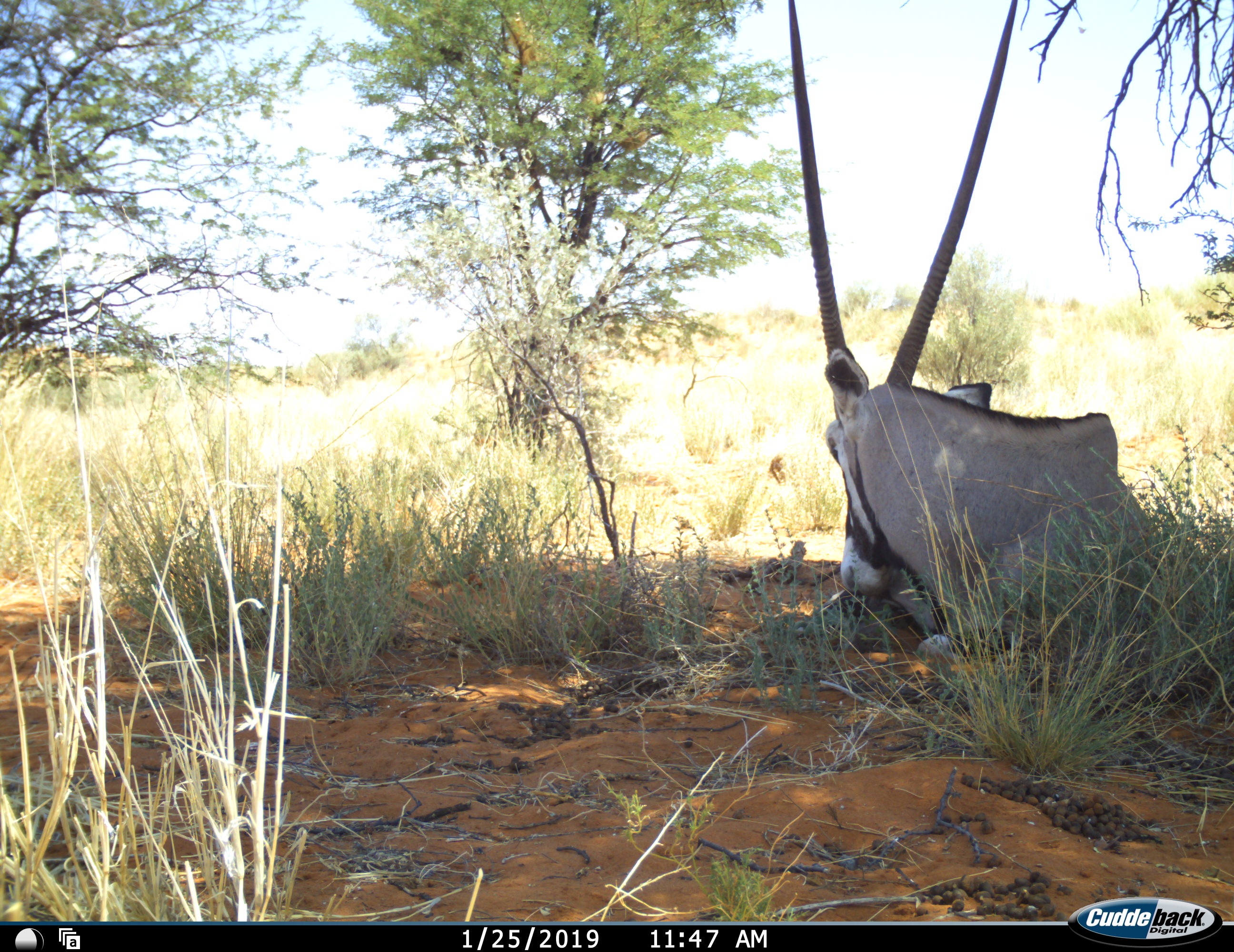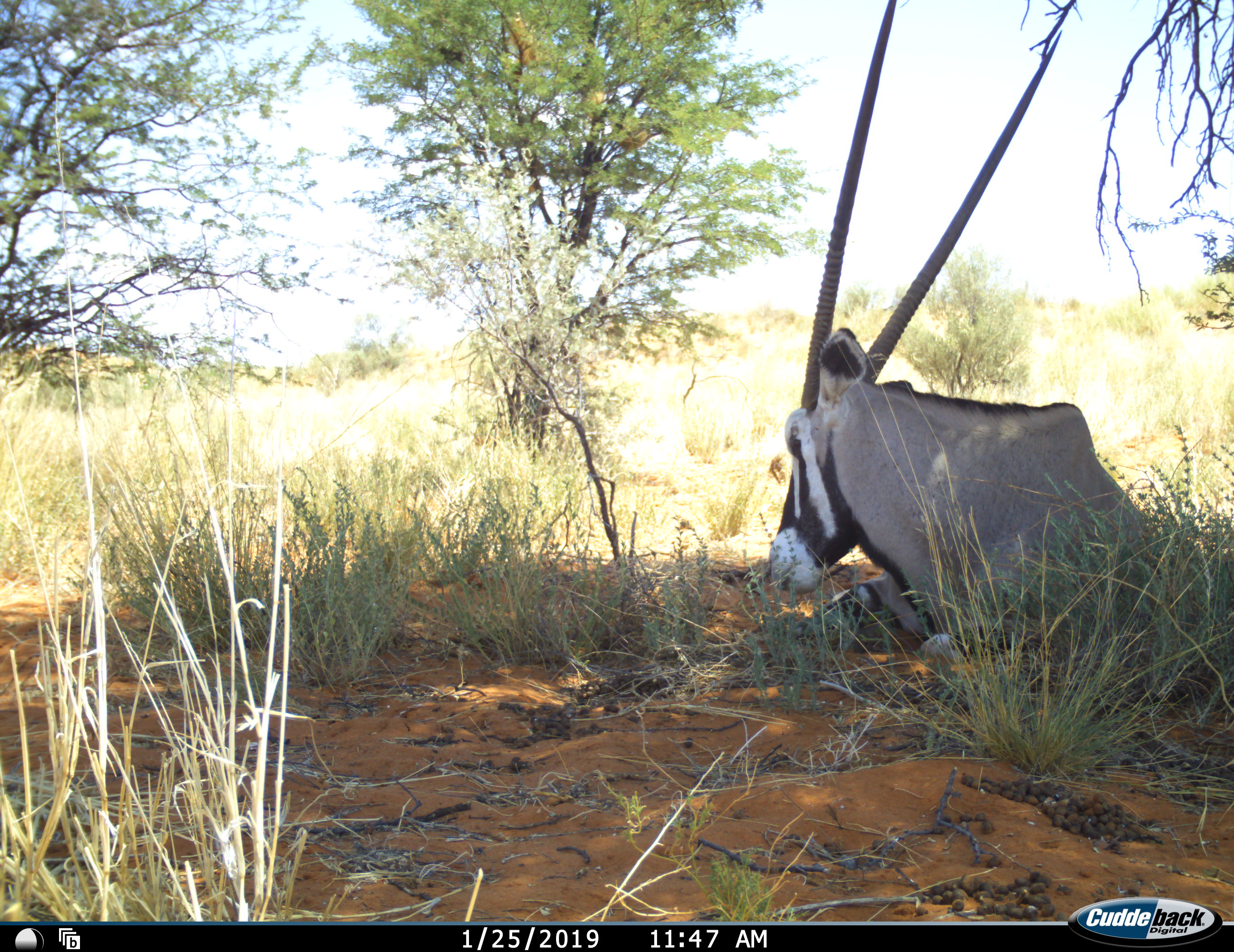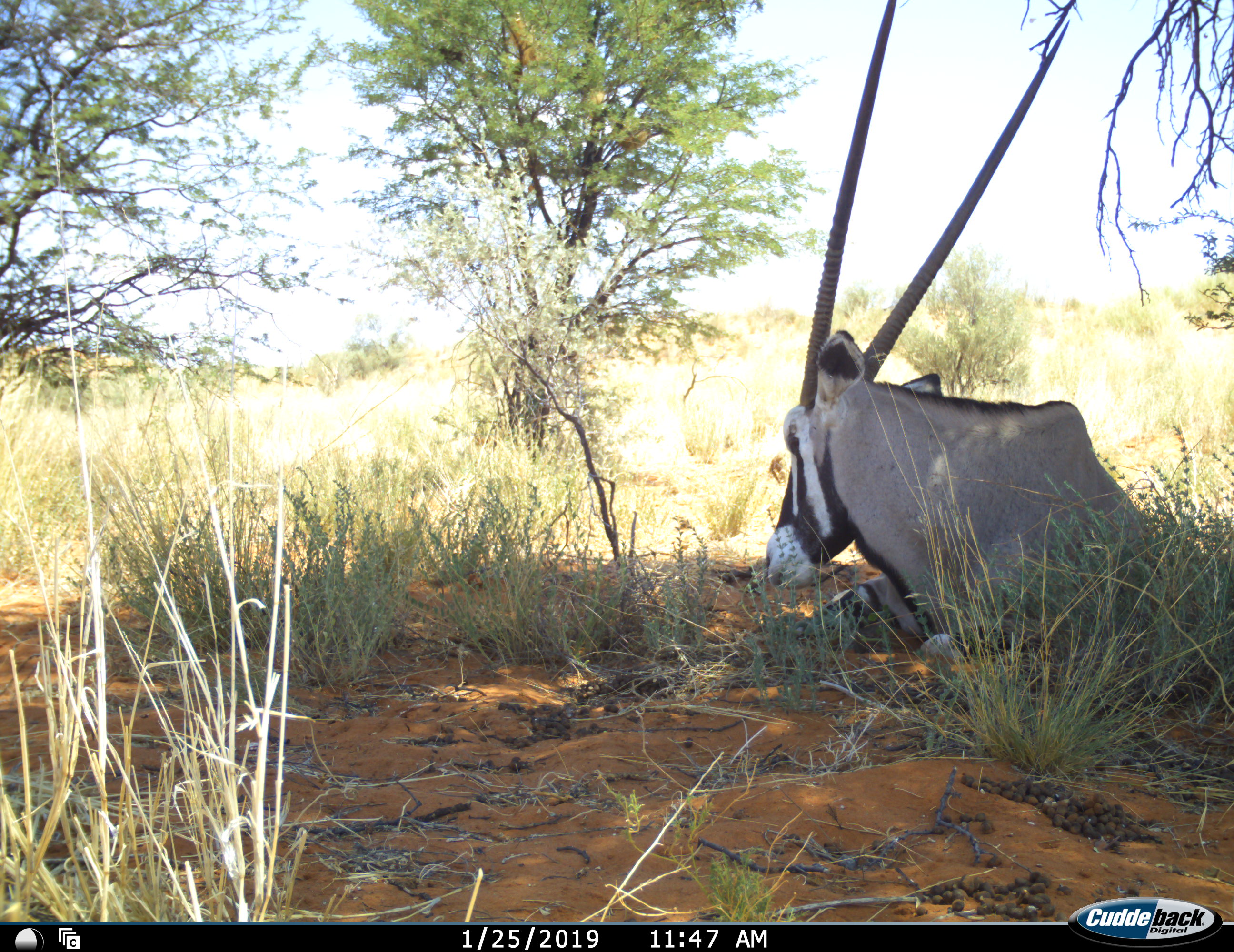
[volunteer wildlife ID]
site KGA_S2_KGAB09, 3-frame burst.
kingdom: Animalia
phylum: Chordata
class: Mammalia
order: Artiodactyla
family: Bovidae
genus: Oryx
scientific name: Oryx gazella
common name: gemsbok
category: oryx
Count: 1.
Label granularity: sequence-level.